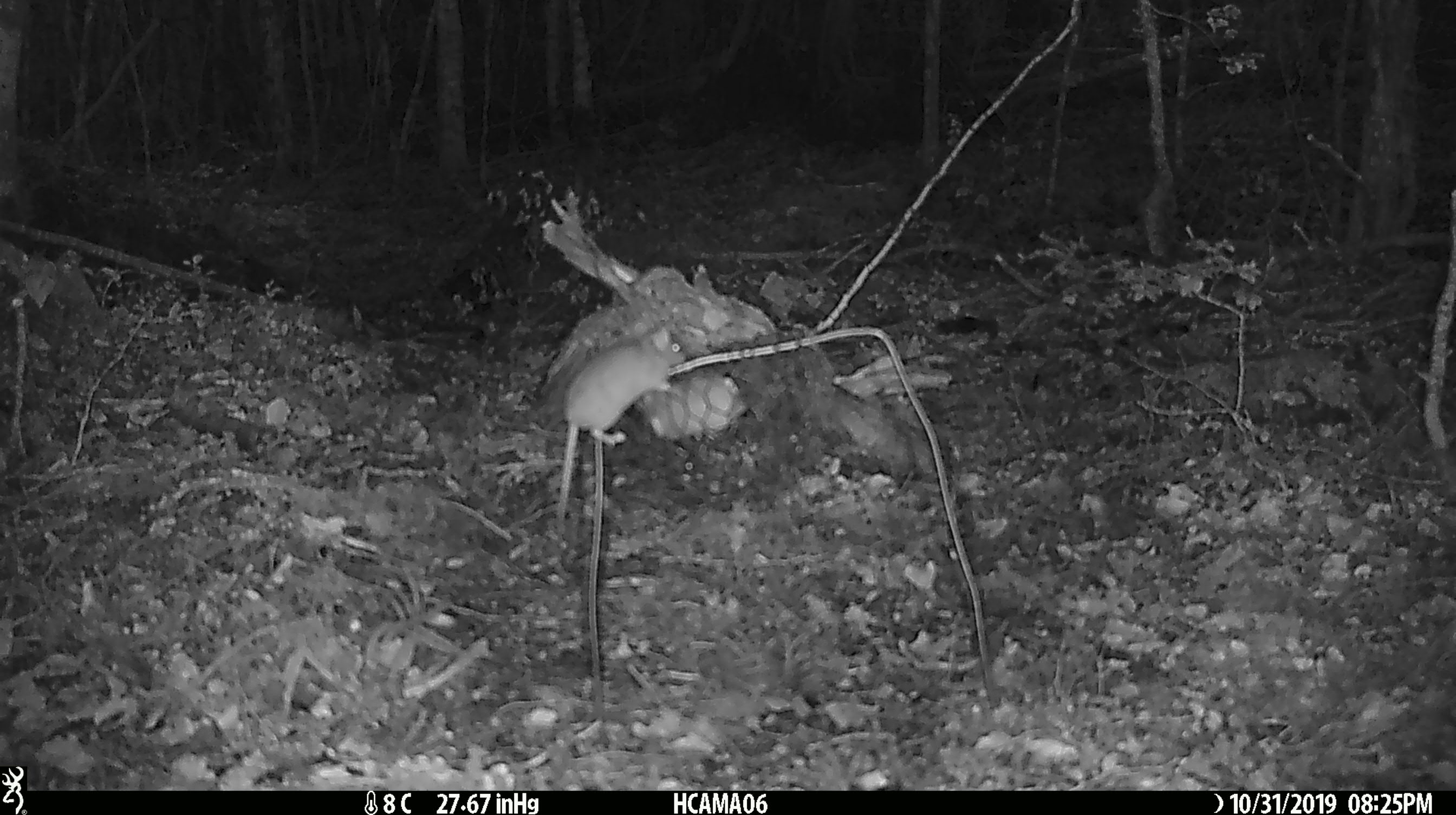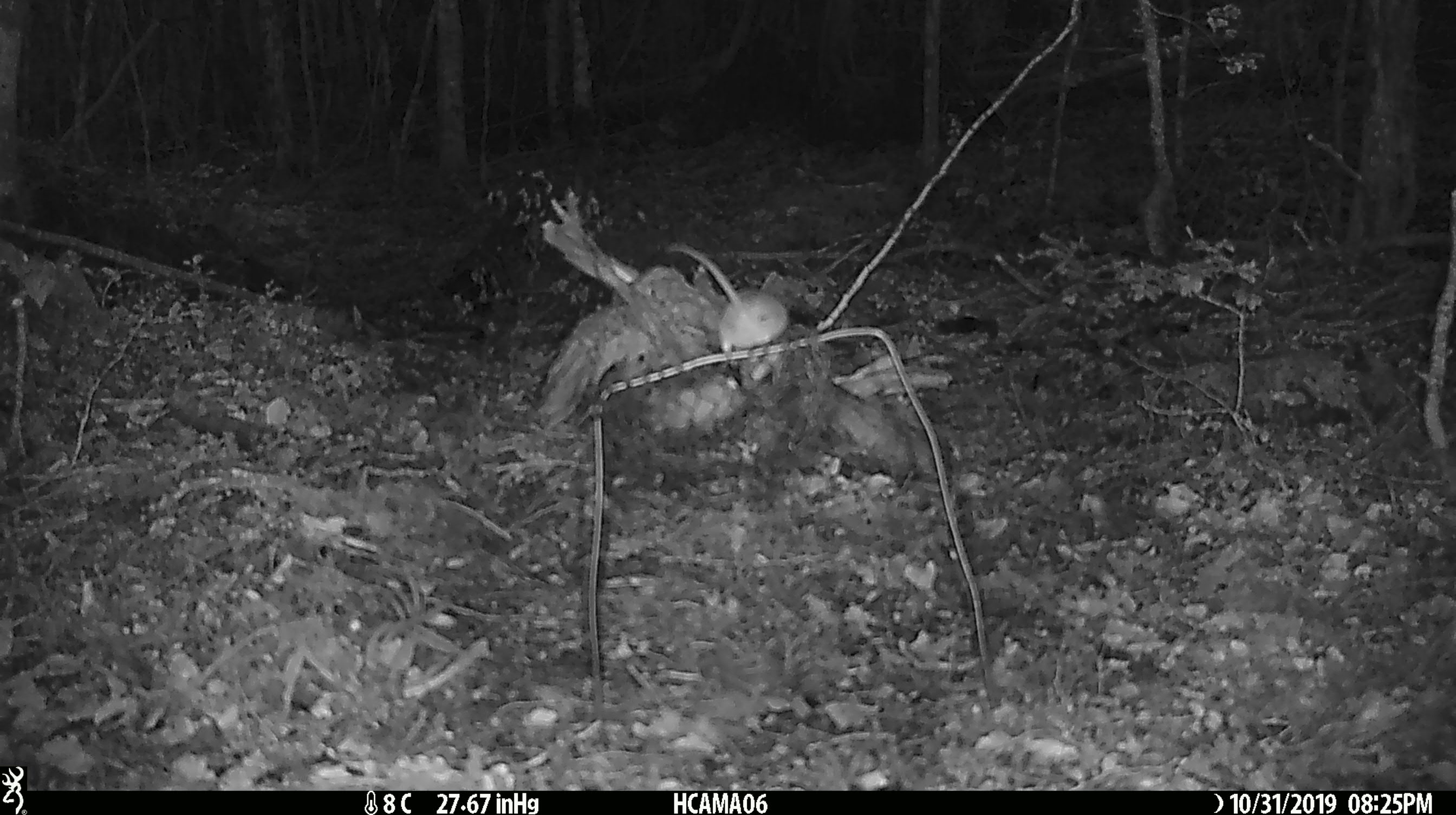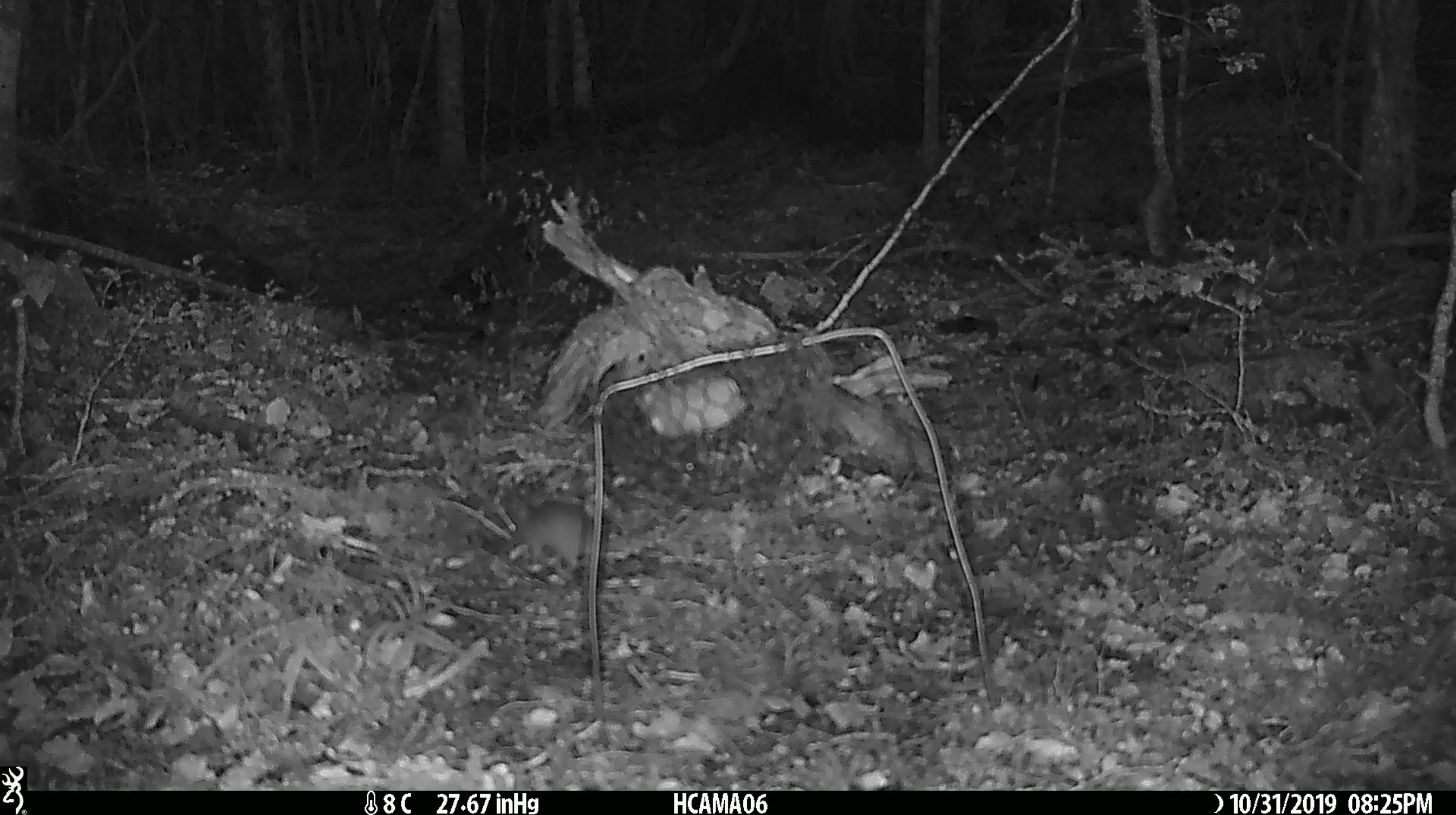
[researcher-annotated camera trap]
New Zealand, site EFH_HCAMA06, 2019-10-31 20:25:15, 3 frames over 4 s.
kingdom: Animalia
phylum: Chordata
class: Mammalia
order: Rodentia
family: Muridae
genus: Mus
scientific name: Mus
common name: mouse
Mouse (Mus).